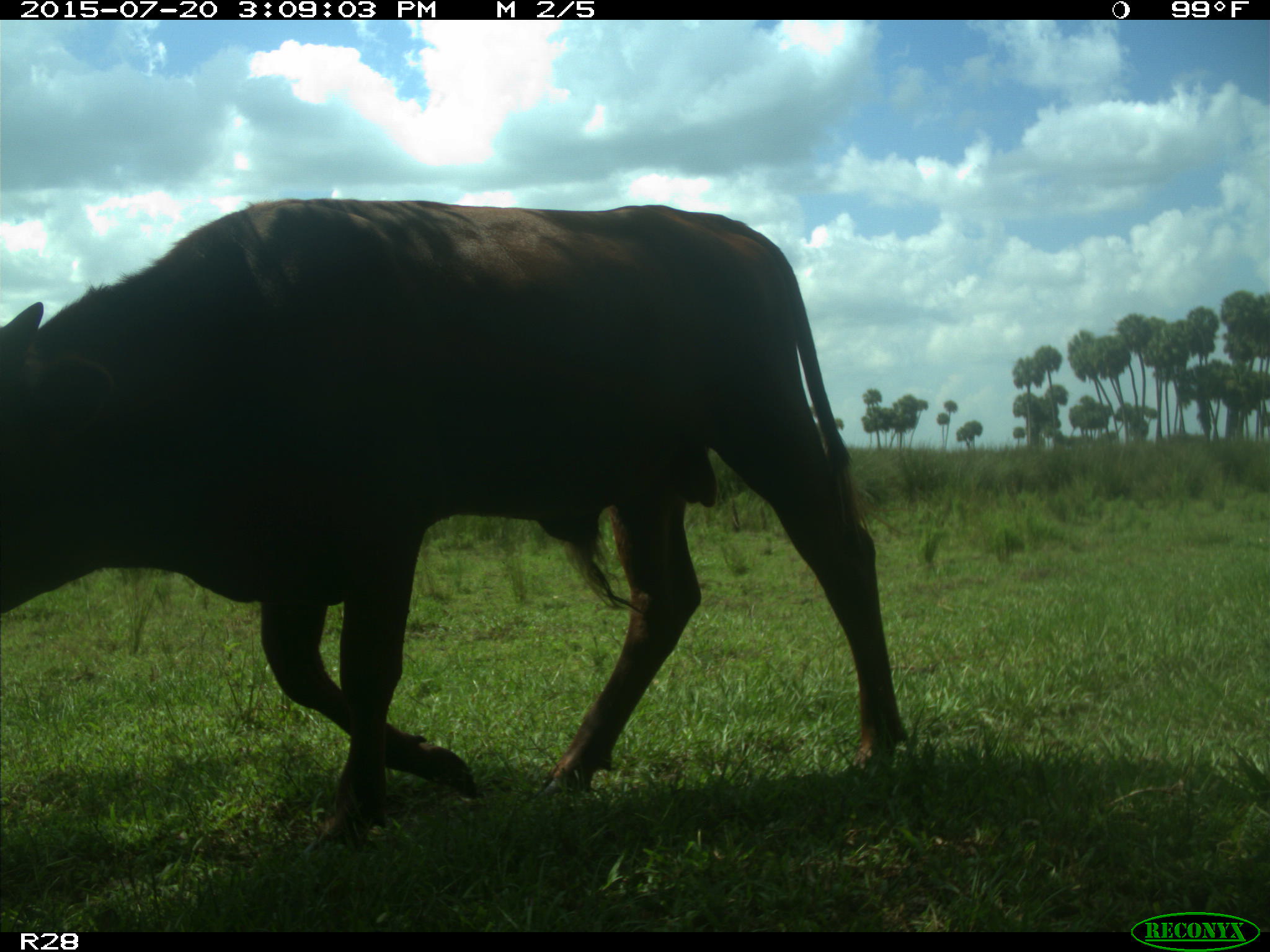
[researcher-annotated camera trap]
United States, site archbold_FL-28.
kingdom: Animalia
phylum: Chordata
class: Mammalia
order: Artiodactyla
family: Bovidae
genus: Bos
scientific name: Bos taurus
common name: domestic cow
Bos taurus (domestic cow).